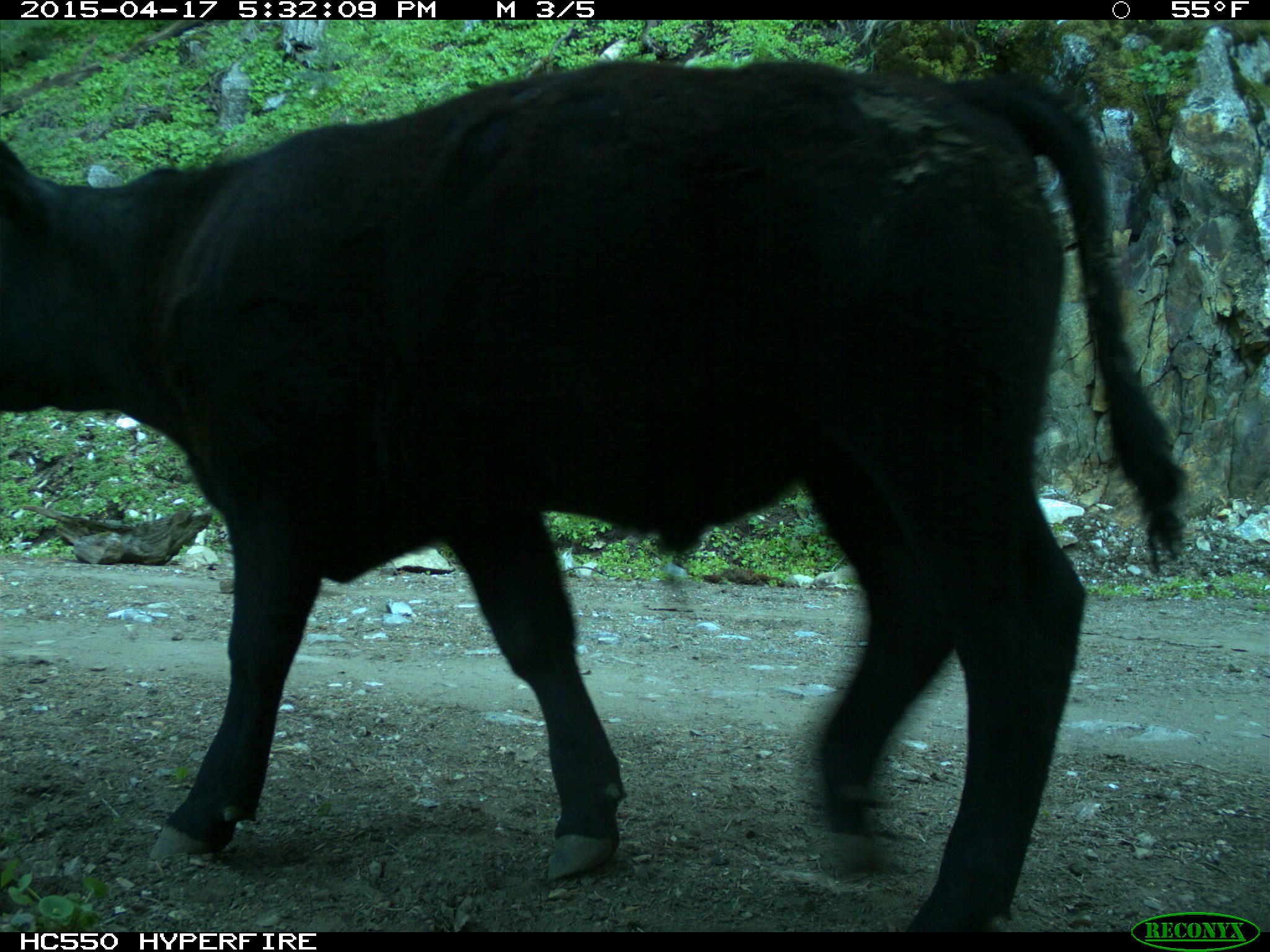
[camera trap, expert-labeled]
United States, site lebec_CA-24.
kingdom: Animalia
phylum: Chordata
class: Mammalia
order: Artiodactyla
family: Bovidae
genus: Bos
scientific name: Bos taurus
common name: domestic cow